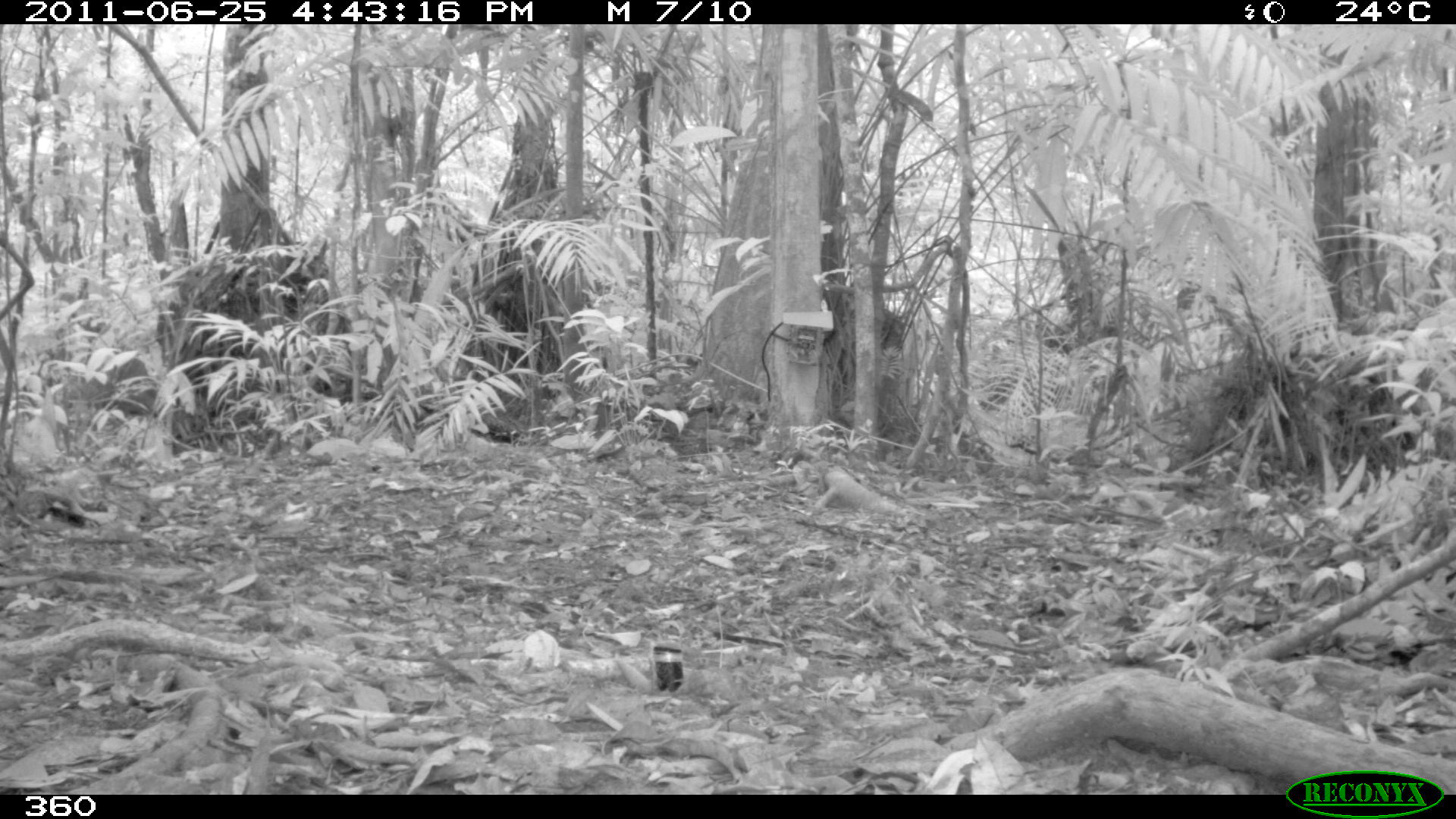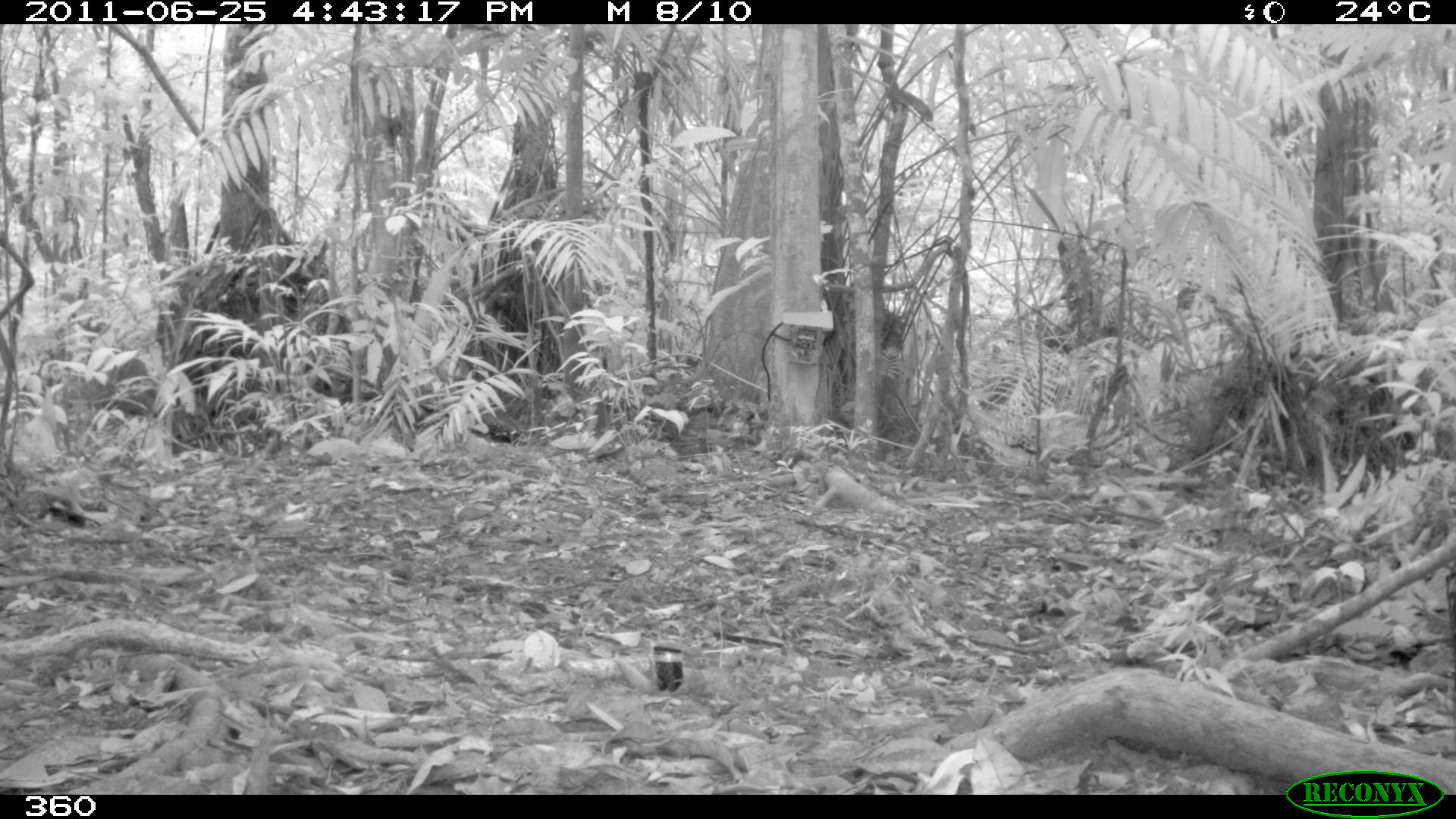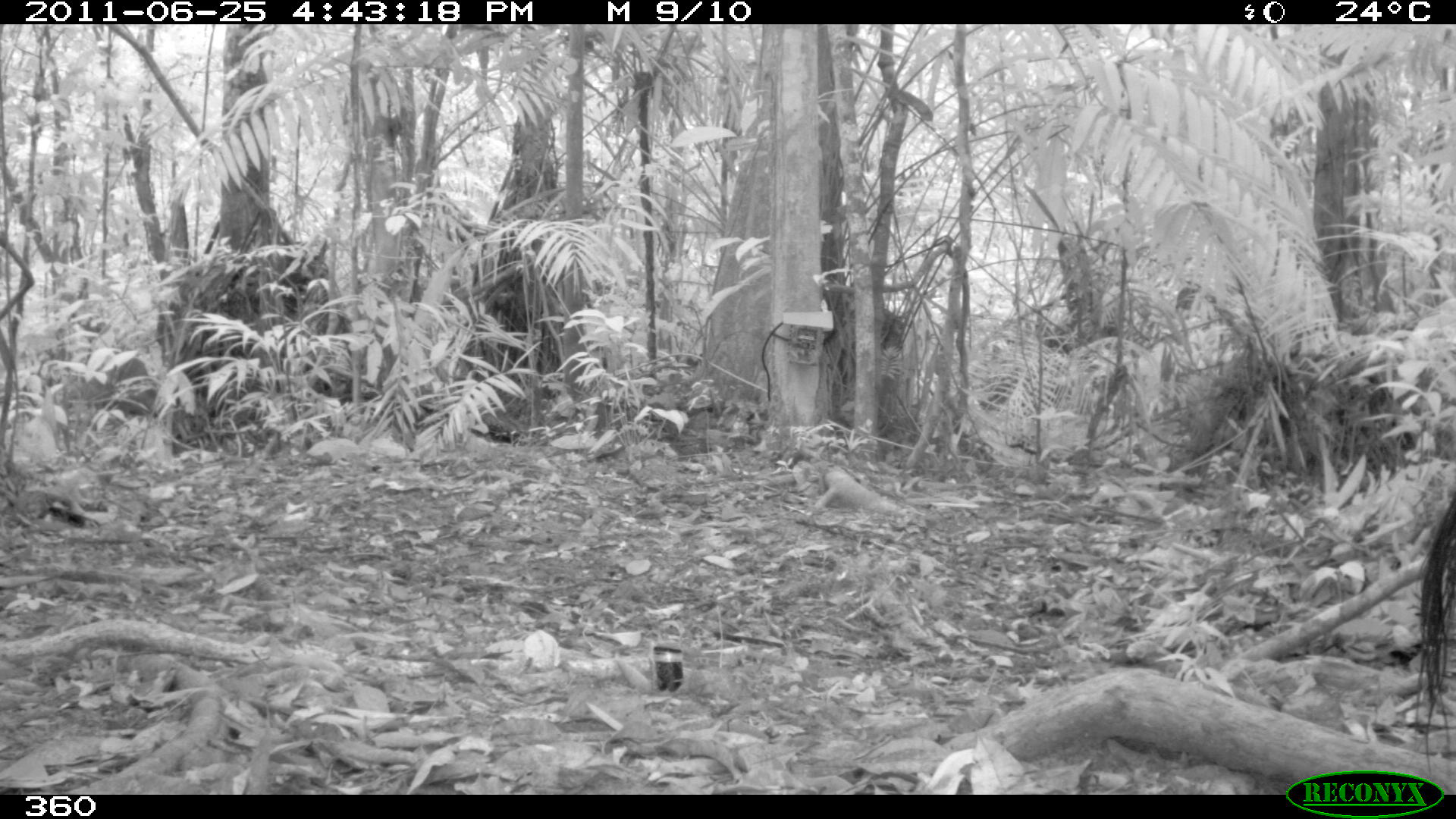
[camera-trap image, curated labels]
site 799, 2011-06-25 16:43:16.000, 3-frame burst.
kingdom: Animalia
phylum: Chordata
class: Mammalia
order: Pilosa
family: Myrmecophagidae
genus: Myrmecophaga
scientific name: Myrmecophaga tridactyla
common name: giant anteater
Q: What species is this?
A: Myrmecophaga tridactyla (giant anteater).